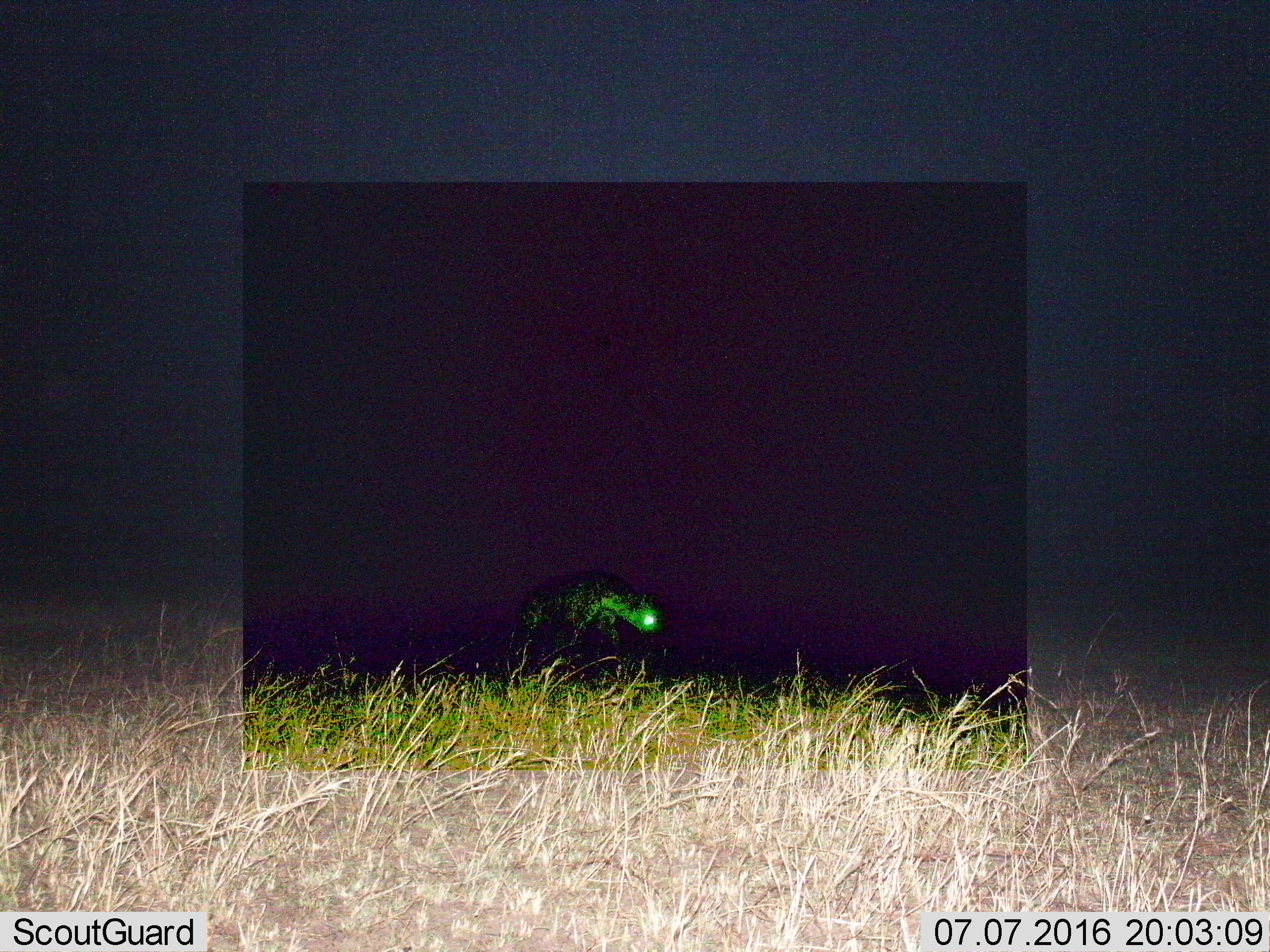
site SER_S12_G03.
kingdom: Animalia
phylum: Chordata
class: Mammalia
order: Carnivora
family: Hyaenidae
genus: Crocuta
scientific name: Crocuta crocuta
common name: spotted hyena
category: hyenaspotted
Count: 1.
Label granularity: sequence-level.